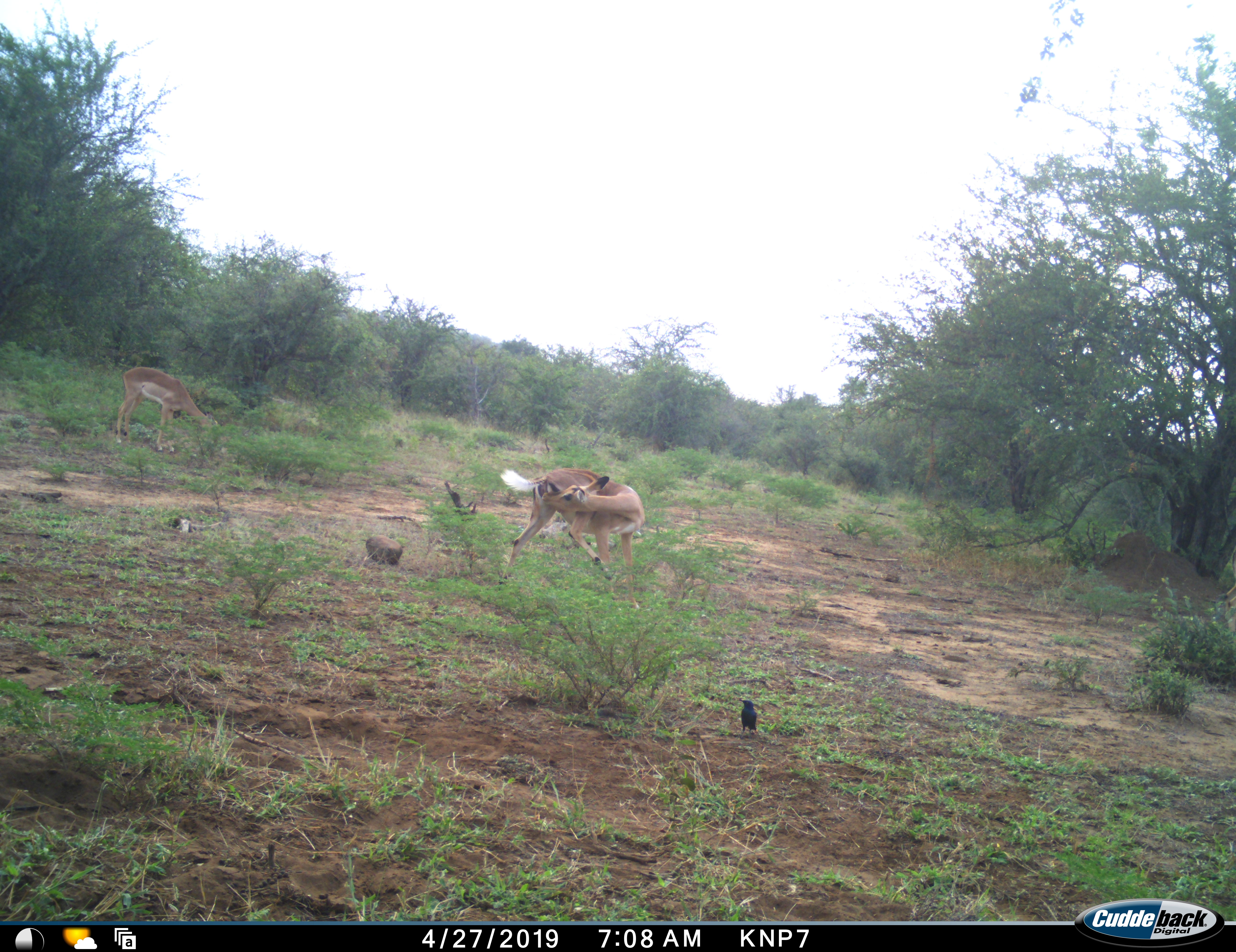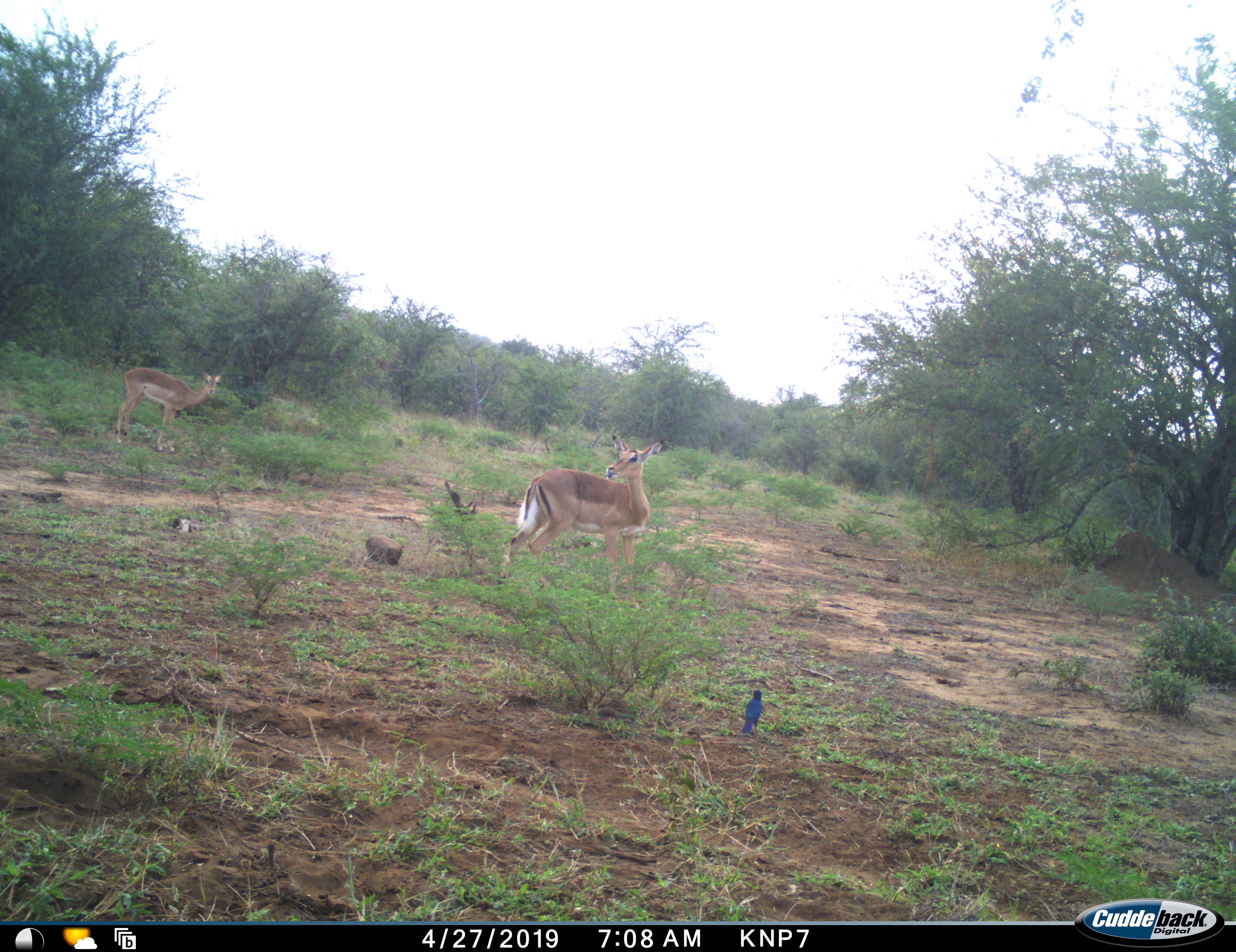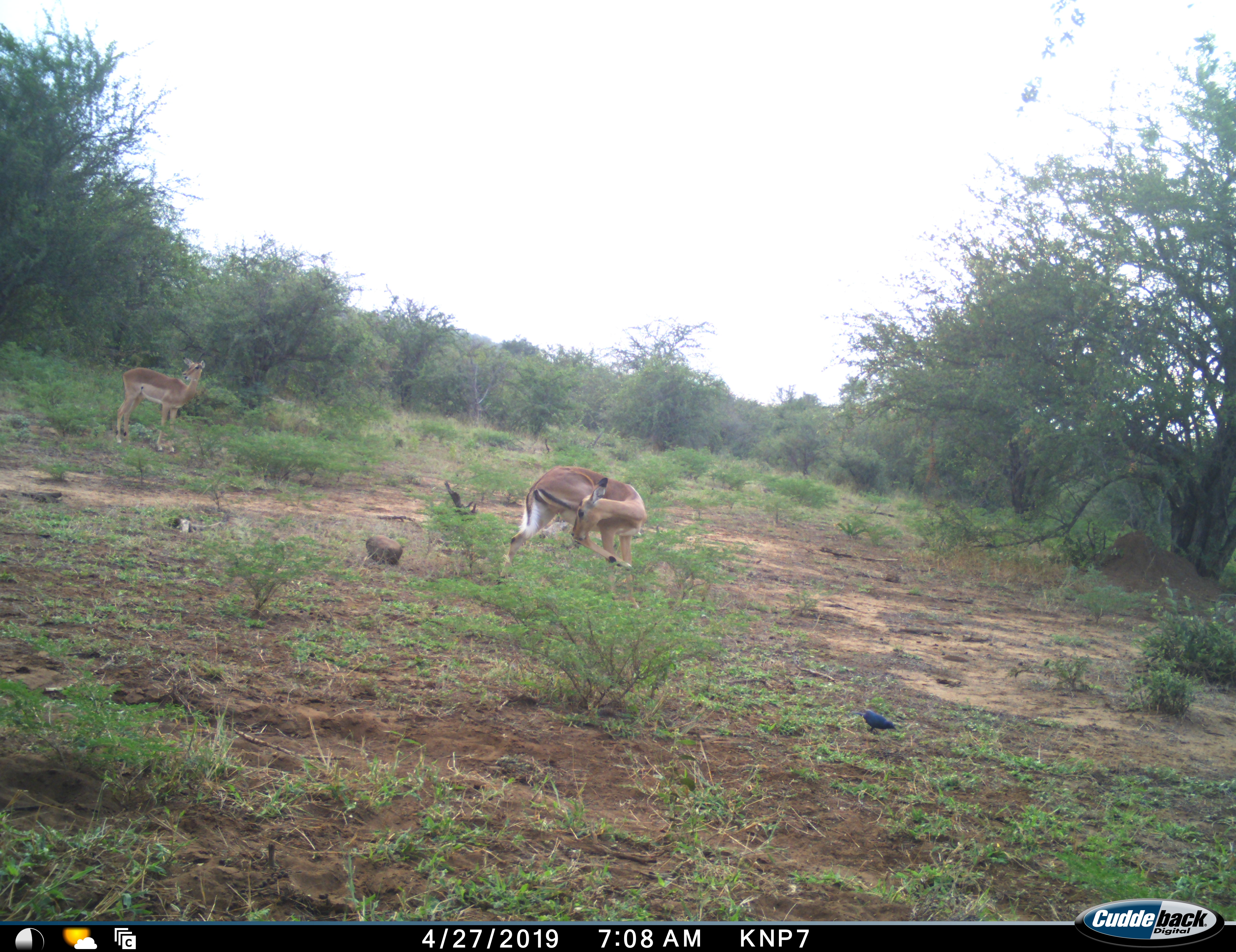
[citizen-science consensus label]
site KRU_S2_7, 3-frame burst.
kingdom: Animalia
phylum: Chordata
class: Aves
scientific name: Aves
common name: bird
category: birdother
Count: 1.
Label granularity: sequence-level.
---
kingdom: Animalia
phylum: Chordata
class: Mammalia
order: Artiodactyla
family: Bovidae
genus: Aepyceros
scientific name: Aepyceros melampus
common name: impala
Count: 2.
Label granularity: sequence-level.